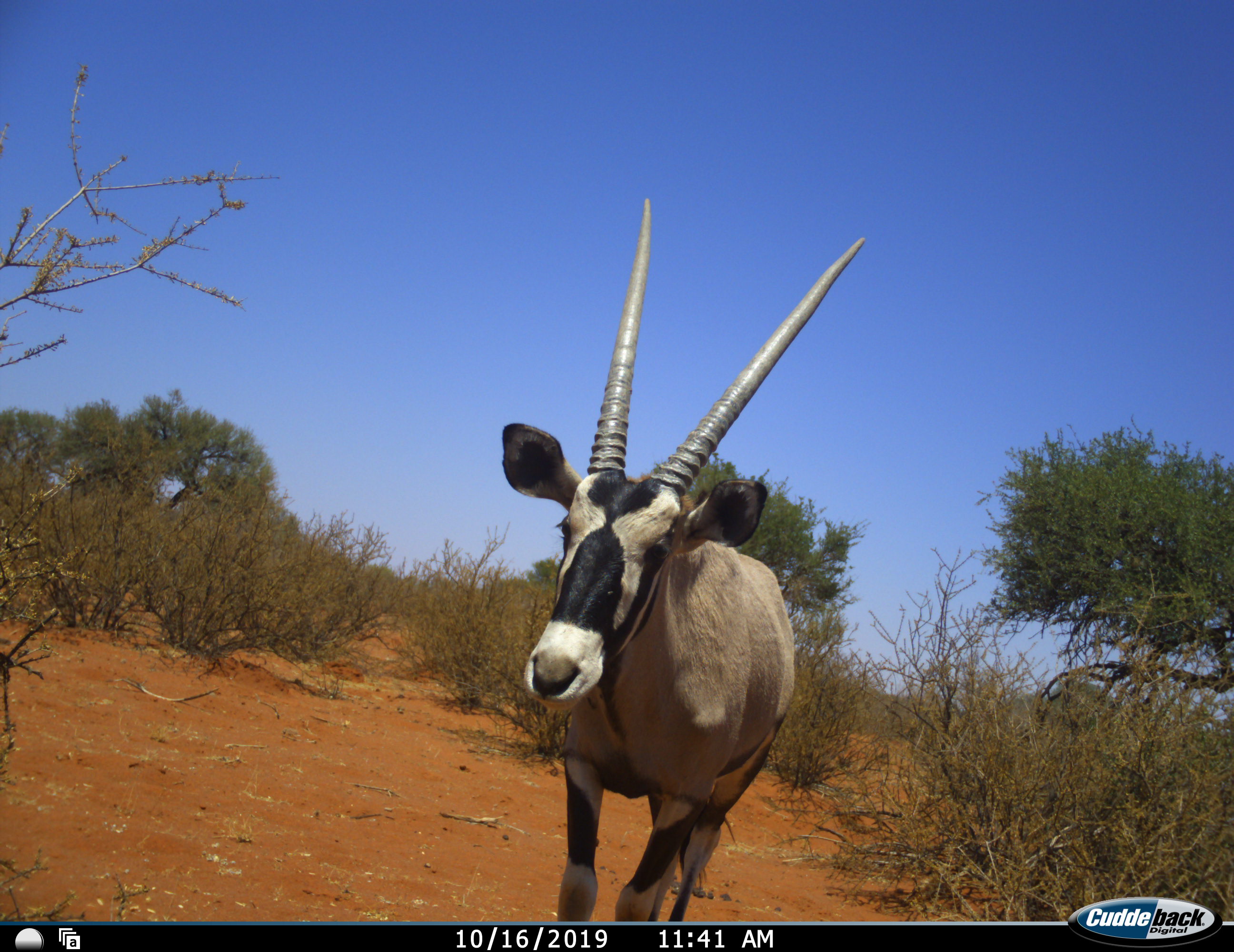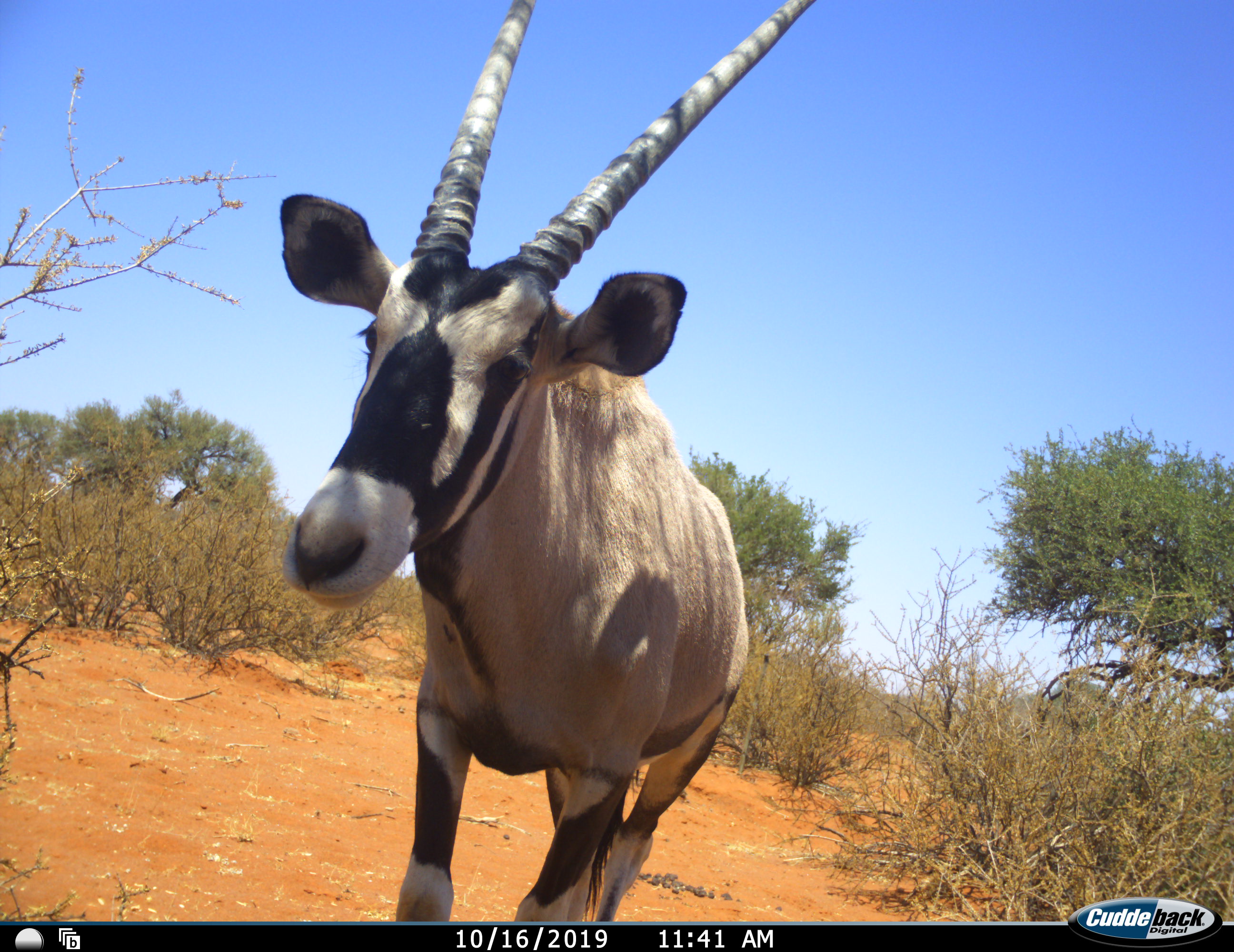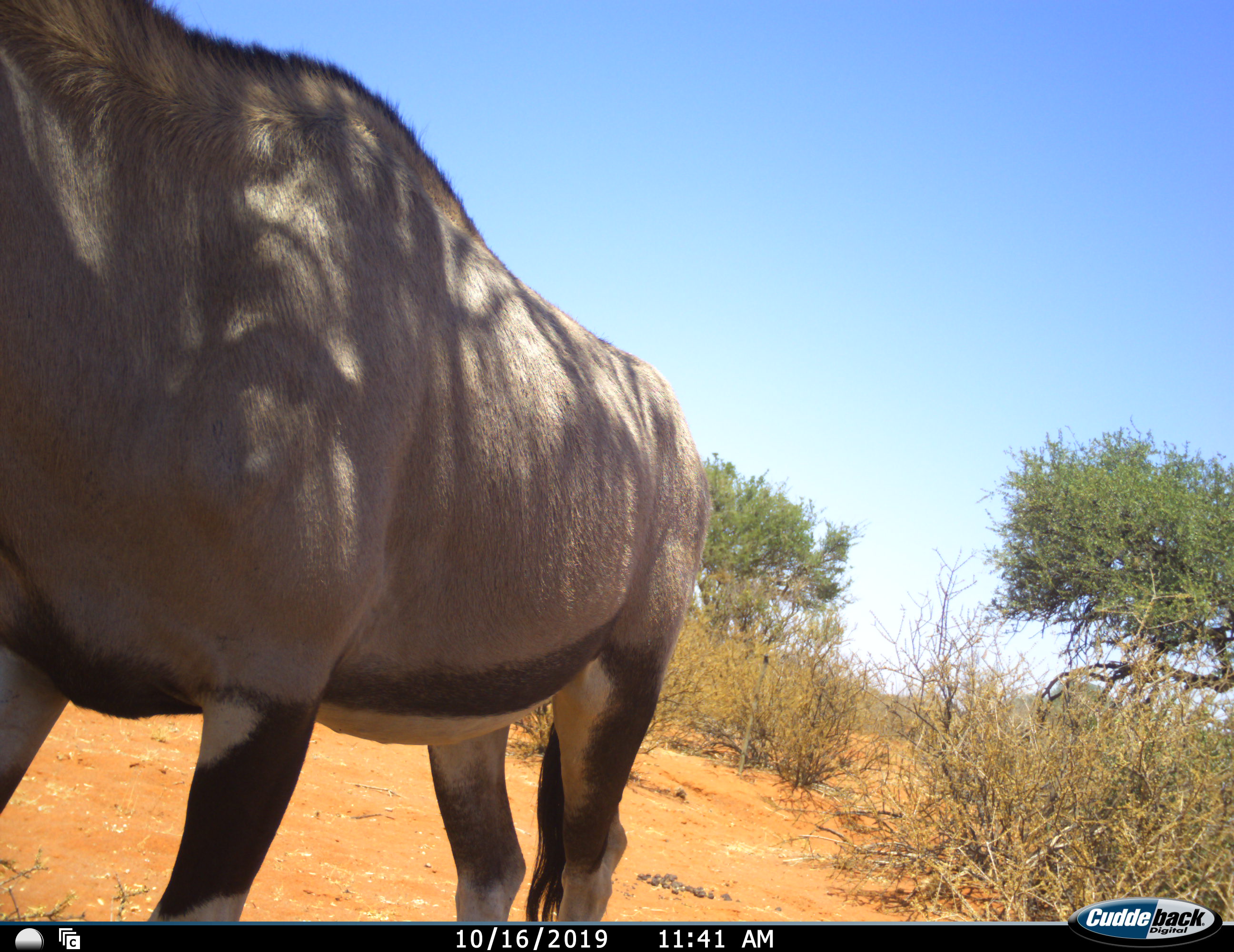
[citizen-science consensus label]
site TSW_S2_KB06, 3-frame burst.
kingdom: Animalia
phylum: Chordata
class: Mammalia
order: Artiodactyla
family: Bovidae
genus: Oryx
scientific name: Oryx gazella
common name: gemsbok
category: oryx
Oryx (gemsbok) (Oryx gazella), count 1. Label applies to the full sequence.